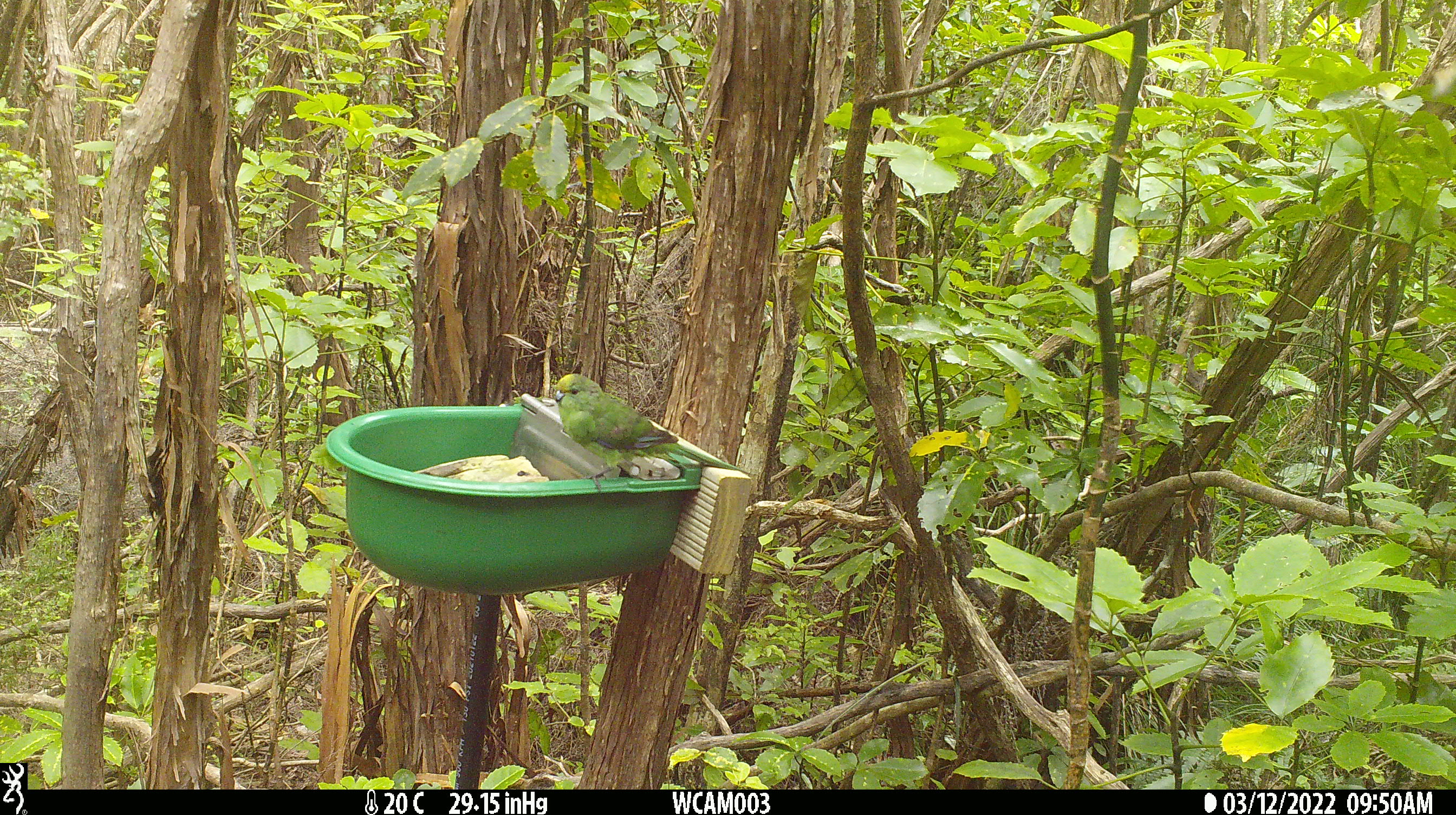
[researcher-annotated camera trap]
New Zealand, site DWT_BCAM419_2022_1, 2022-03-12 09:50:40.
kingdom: Animalia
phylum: Chordata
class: Aves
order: Psittaciformes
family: Psittaculidae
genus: Cyanoramphus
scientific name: Cyanoramphus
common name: parakeet